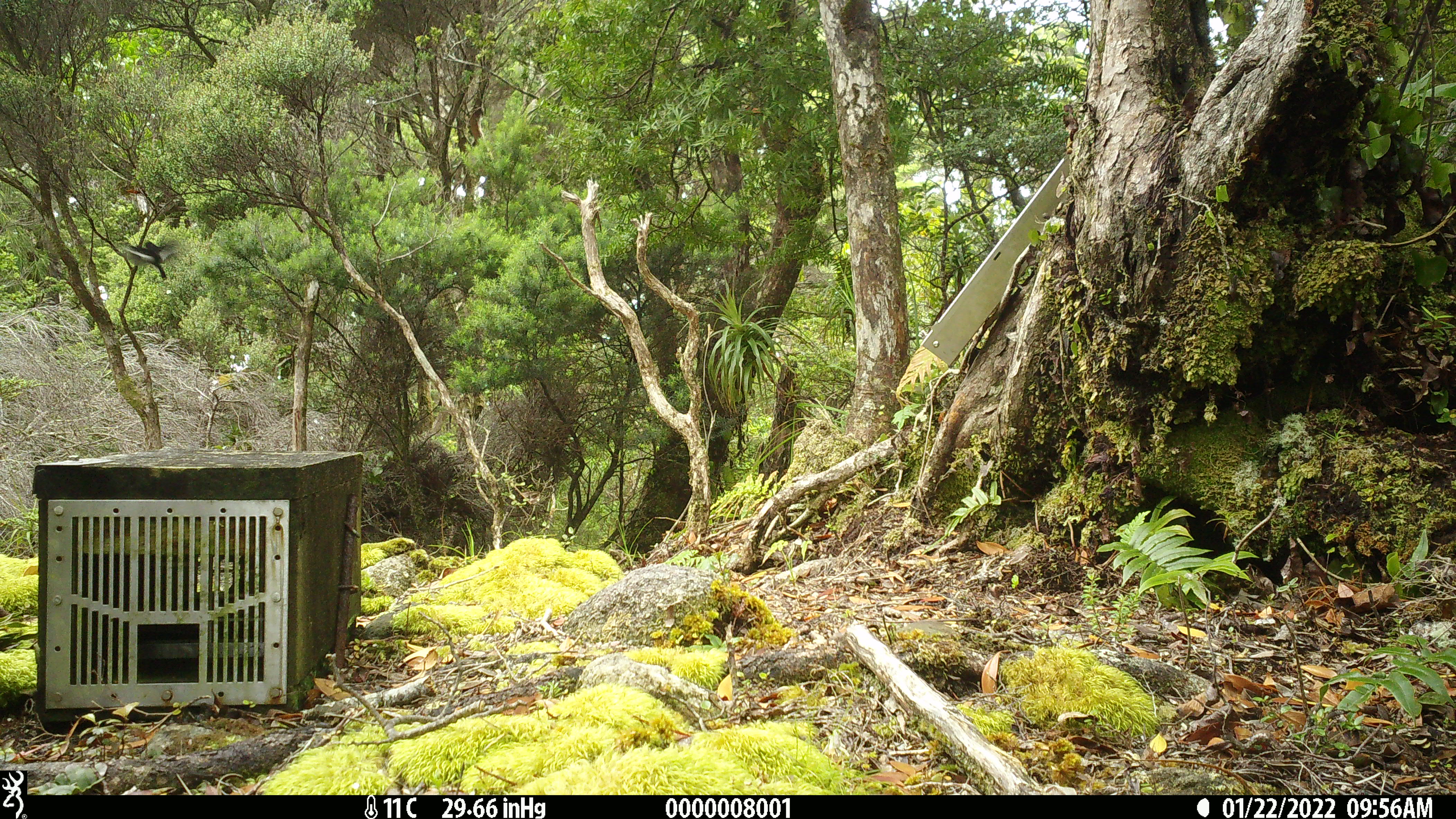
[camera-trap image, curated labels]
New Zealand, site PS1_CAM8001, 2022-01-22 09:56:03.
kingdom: Animalia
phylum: Chordata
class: Aves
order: Passeriformes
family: Petroicidae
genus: Petroica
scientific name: Petroica macrocephala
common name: tomtit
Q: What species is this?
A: Tomtit (Petroica macrocephala).